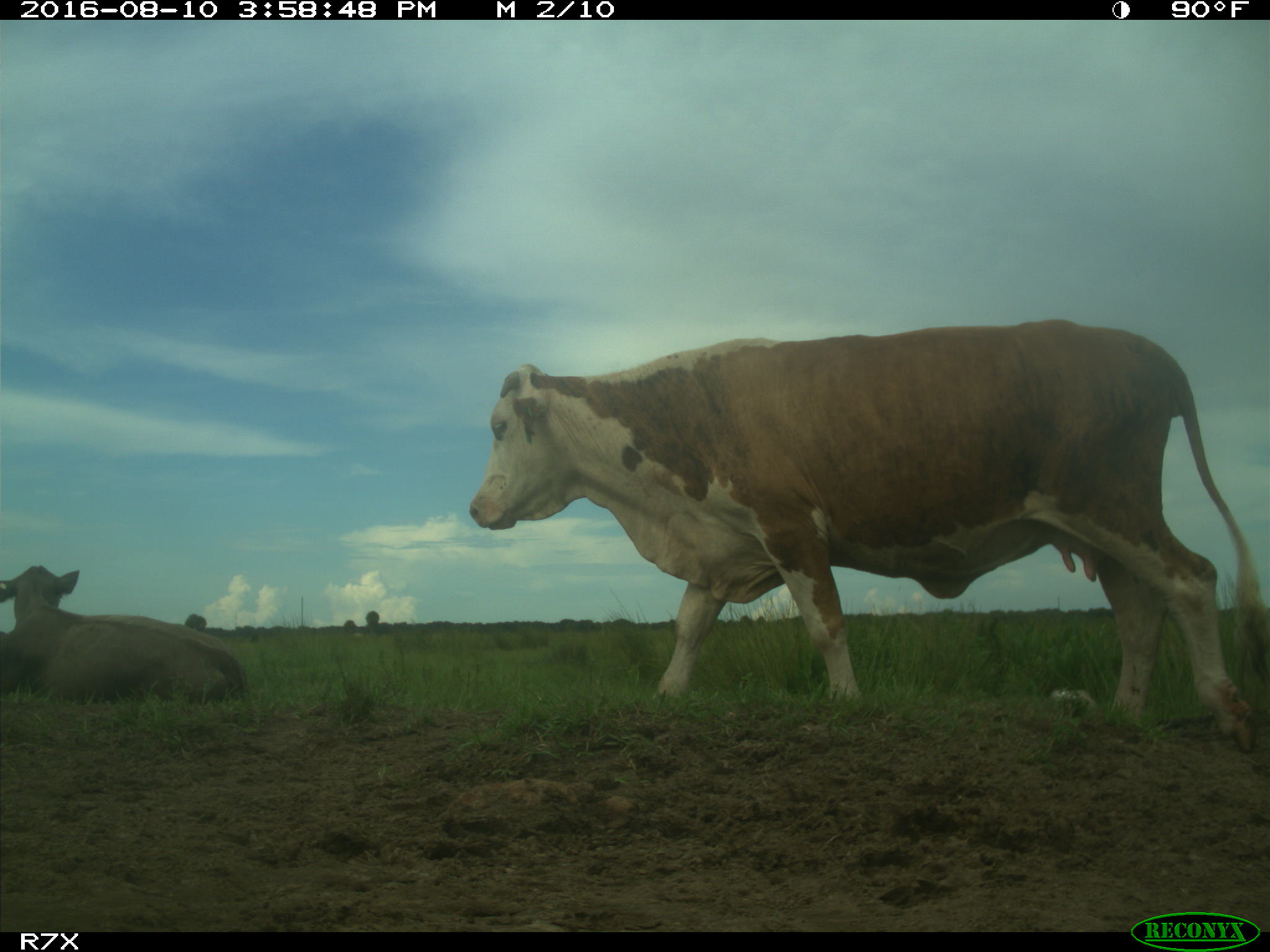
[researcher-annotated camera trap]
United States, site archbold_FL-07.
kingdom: Animalia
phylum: Chordata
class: Mammalia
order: Artiodactyla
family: Bovidae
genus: Bos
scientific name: Bos taurus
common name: domestic cow